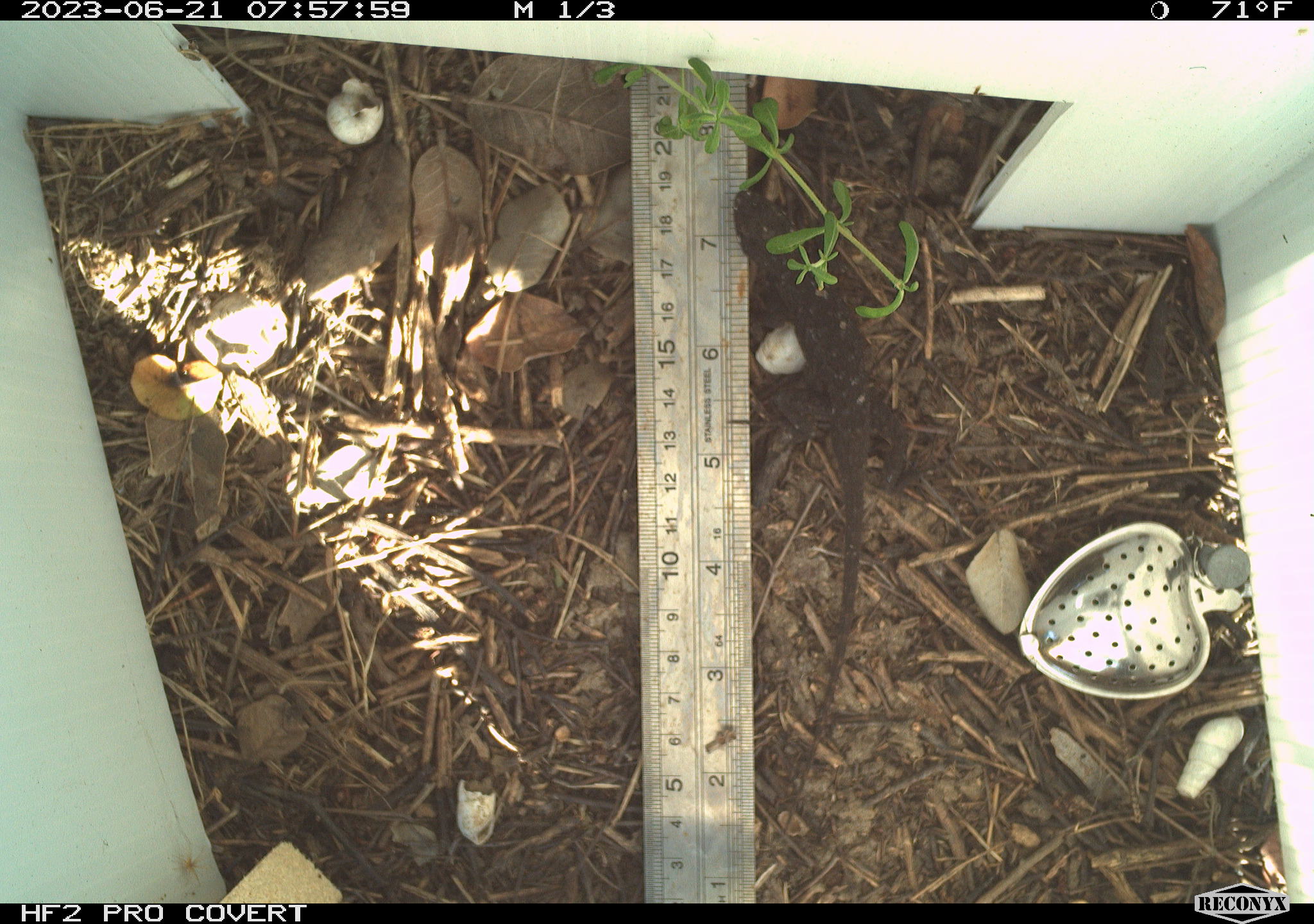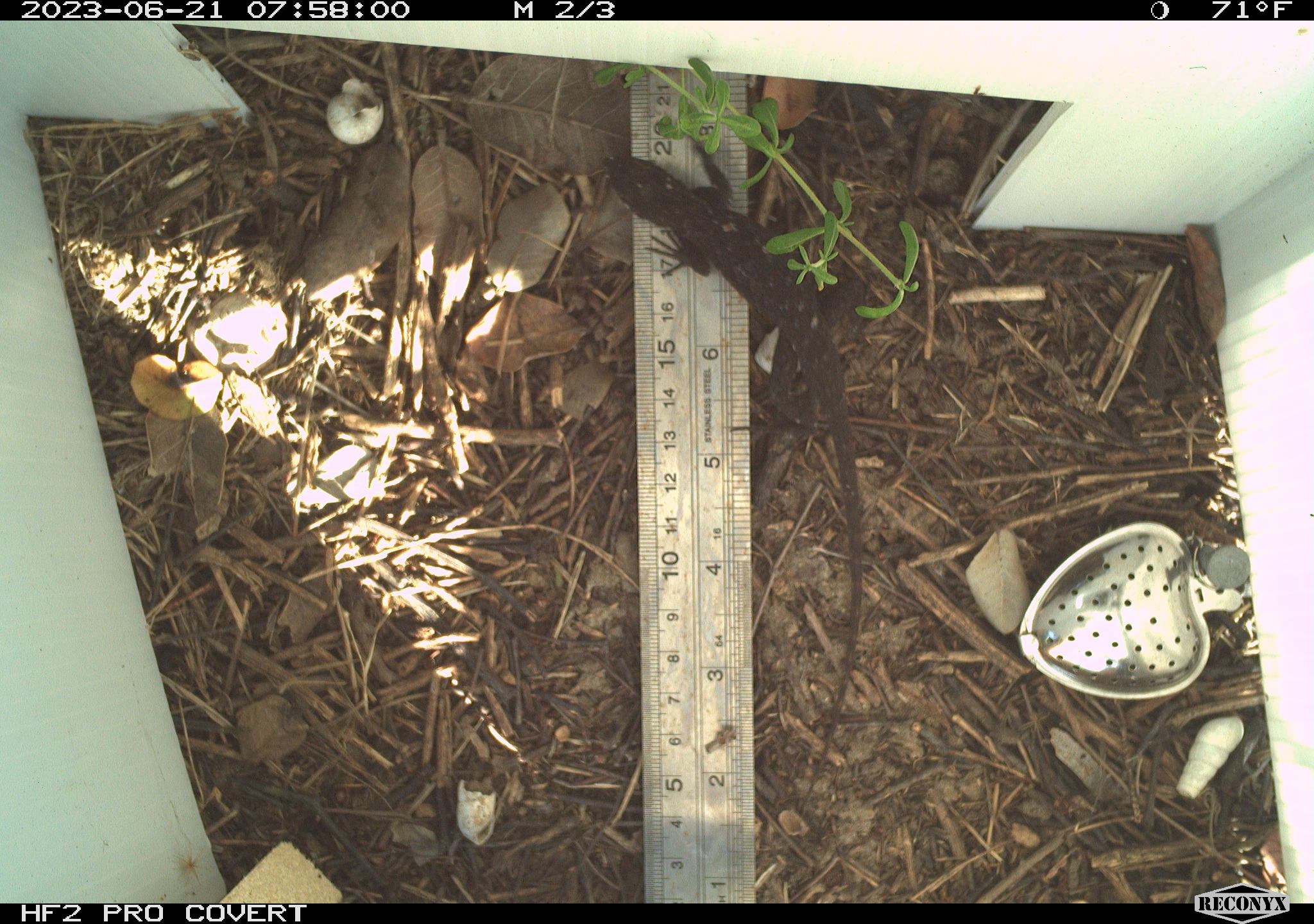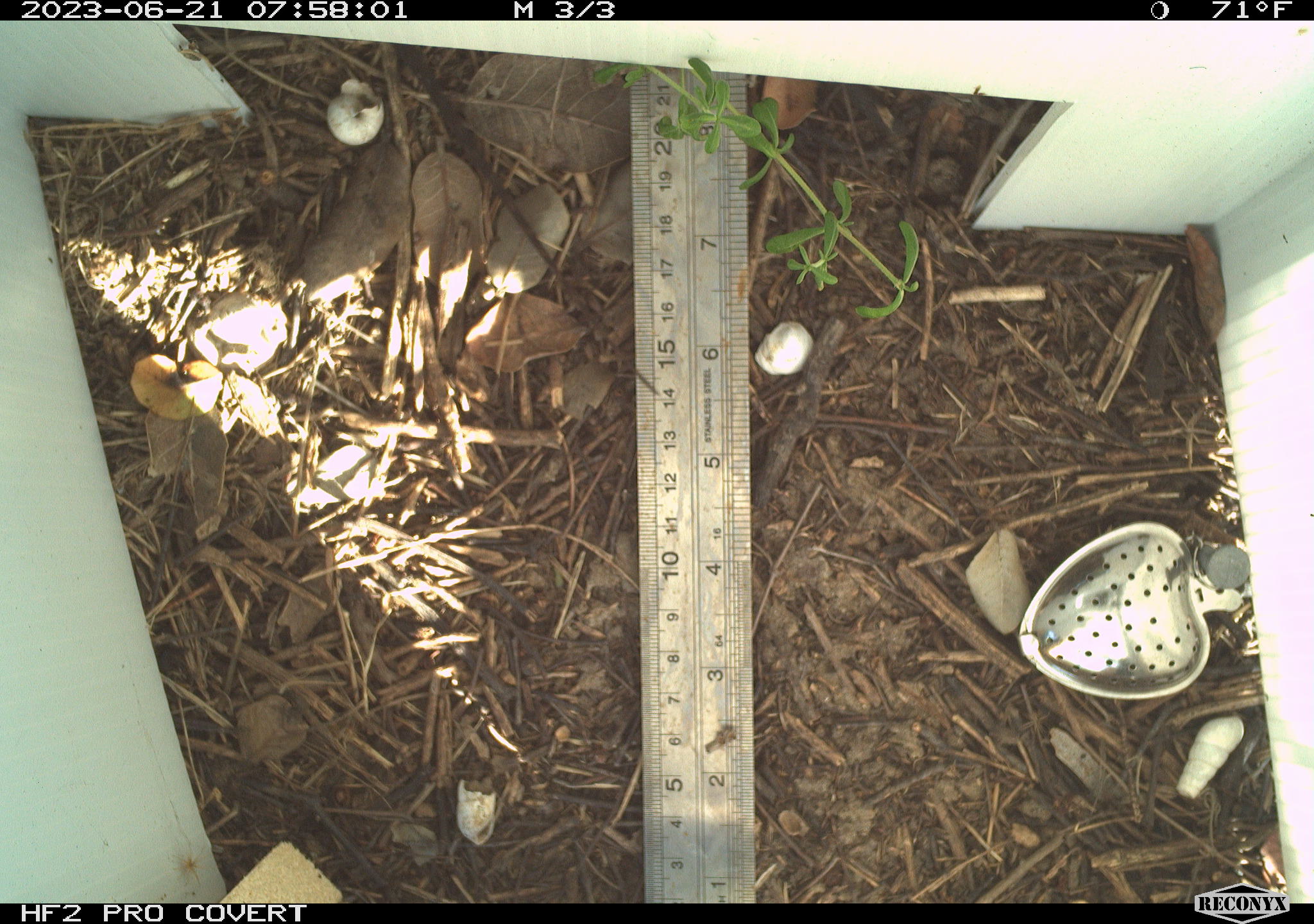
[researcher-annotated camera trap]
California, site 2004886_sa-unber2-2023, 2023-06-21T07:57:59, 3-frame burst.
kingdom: Animalia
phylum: Chordata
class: Reptilia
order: Squamata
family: Phrynosomatidae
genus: Sceloporus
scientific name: Sceloporus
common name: spiny lizards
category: sceloporus species